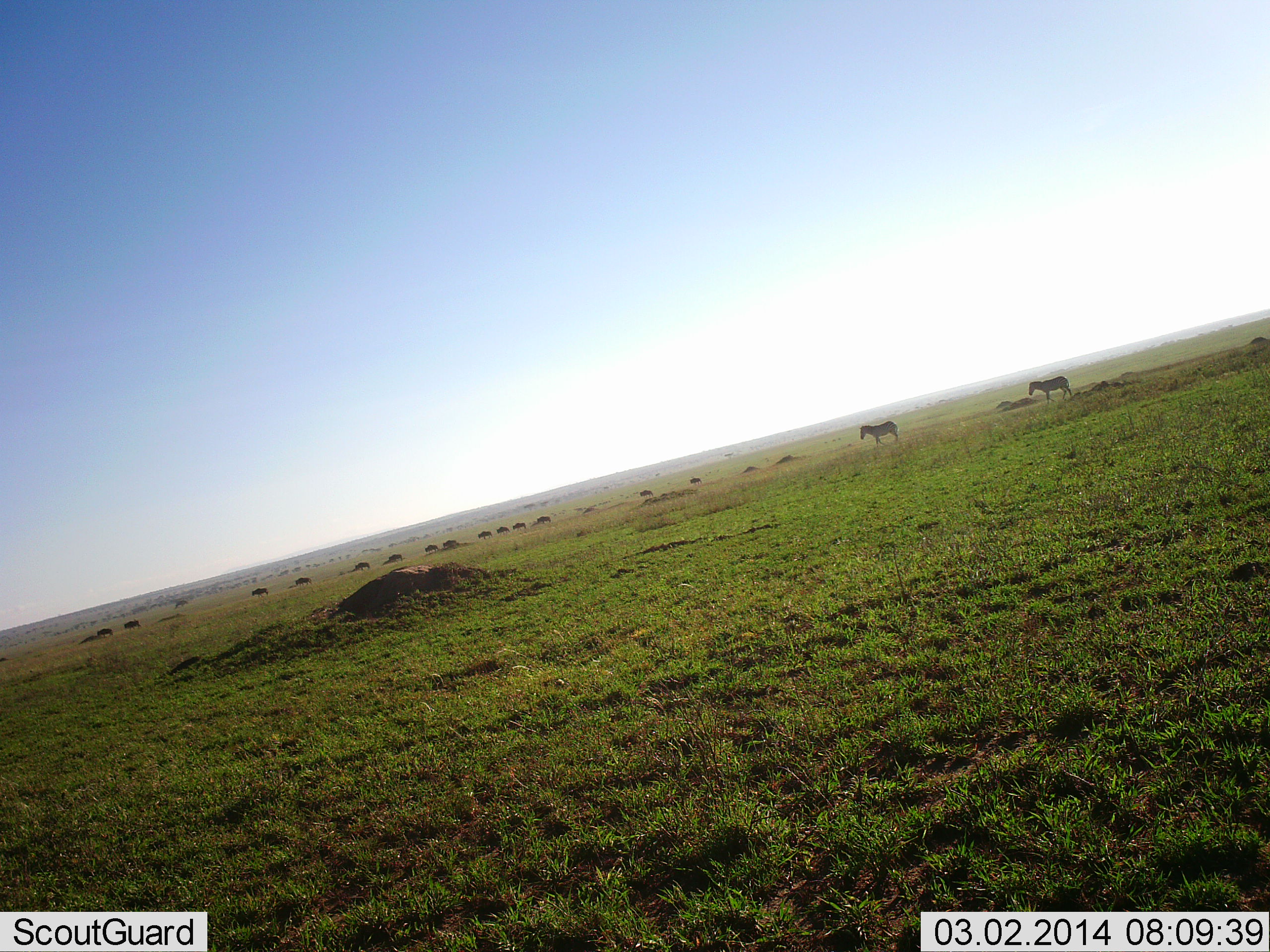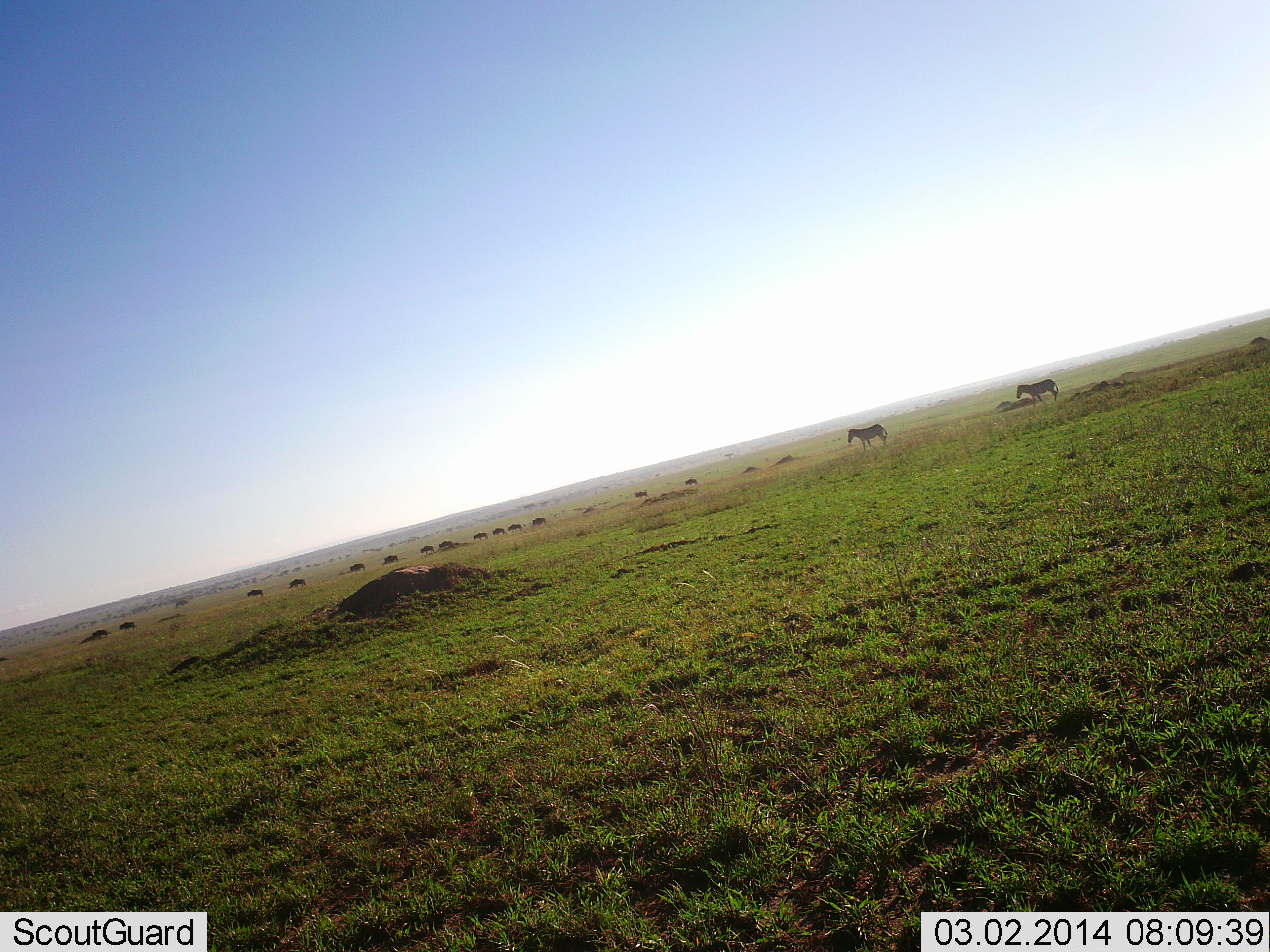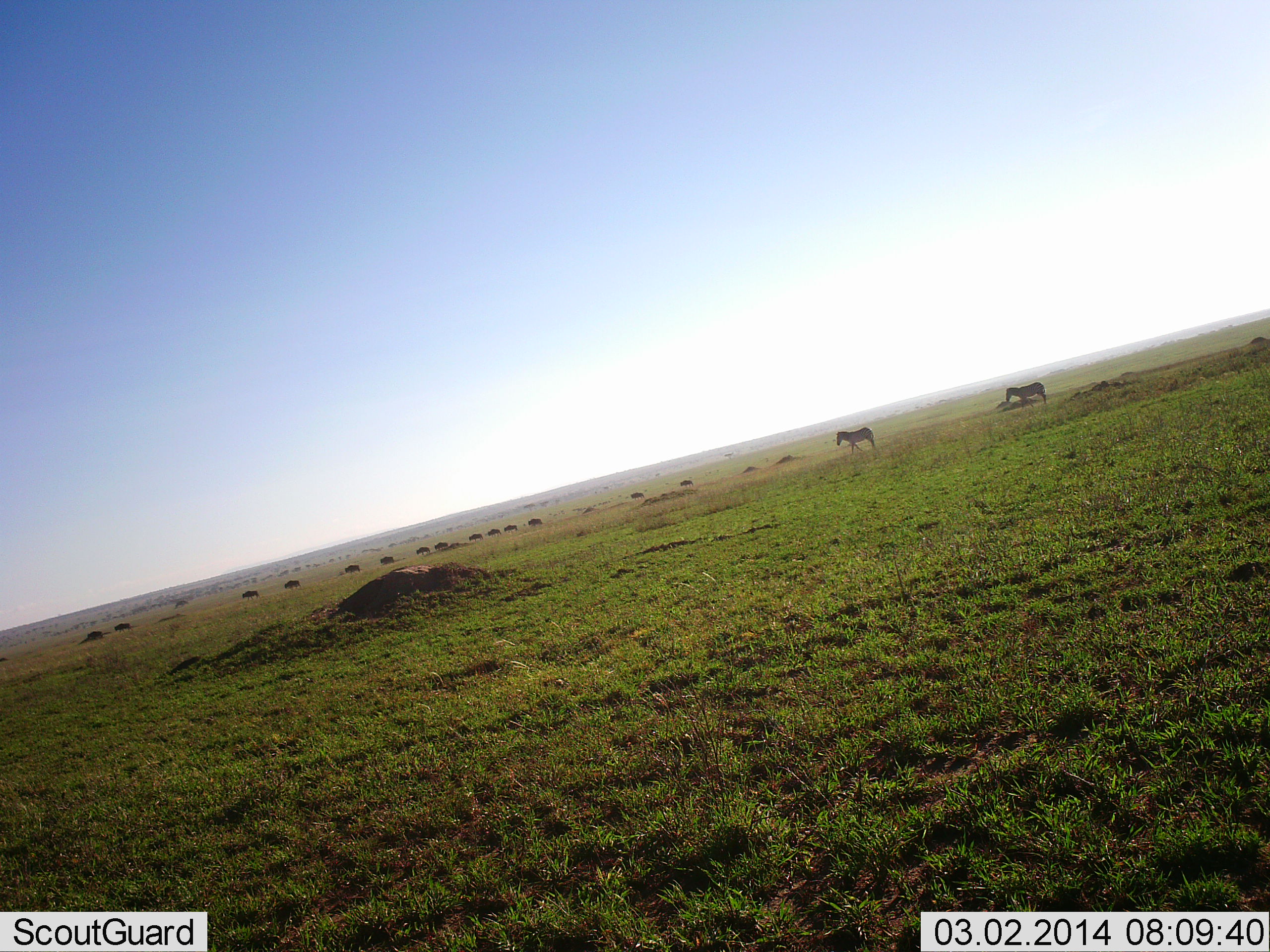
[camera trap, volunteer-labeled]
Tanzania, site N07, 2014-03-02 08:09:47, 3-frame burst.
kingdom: Animalia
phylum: Chordata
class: Mammalia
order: Perissodactyla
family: Equidae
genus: Equus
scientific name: Equus quagga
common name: plains zebra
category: zebra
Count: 2.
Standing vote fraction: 11%.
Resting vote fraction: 0%.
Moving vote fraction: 94%.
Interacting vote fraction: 0%.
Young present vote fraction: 0%.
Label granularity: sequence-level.